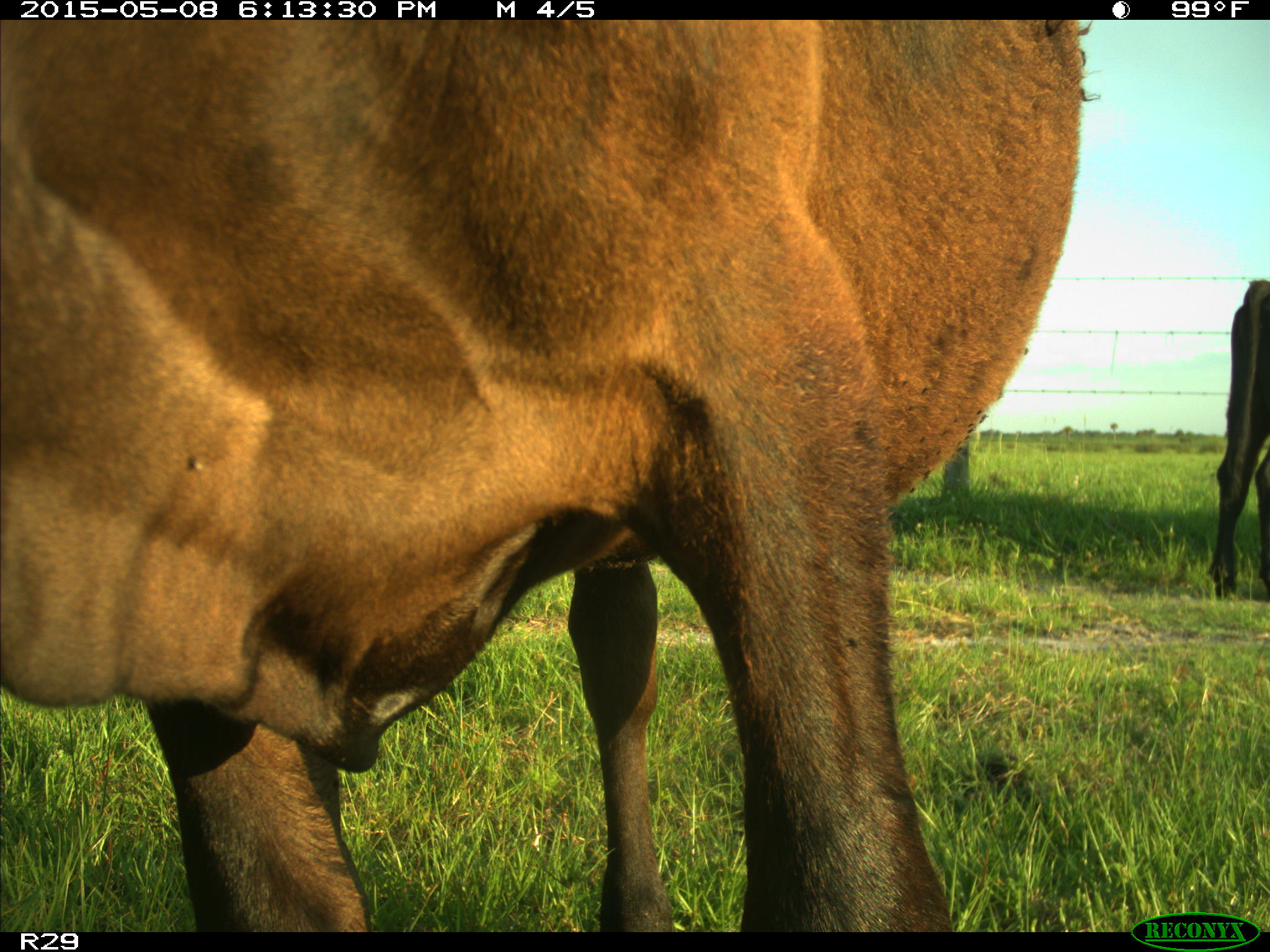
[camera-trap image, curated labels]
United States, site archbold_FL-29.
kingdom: Animalia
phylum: Chordata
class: Mammalia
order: Artiodactyla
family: Bovidae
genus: Bos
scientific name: Bos taurus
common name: domestic cow